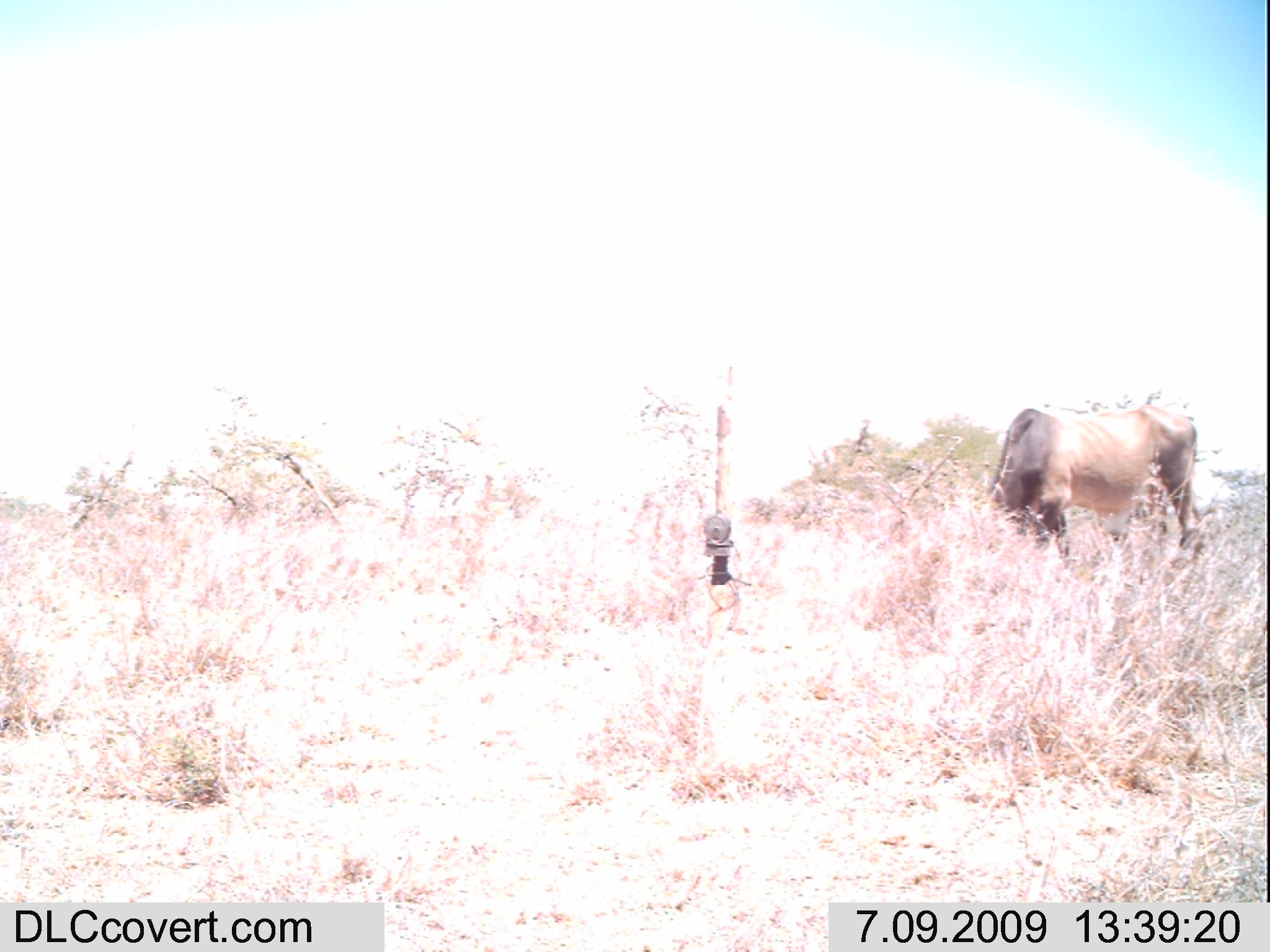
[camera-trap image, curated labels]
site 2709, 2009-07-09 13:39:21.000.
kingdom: Animalia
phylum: Chordata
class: Mammalia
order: Artiodactyla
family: Bovidae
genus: Bos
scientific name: Bos taurus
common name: domestic cattle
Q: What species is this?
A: Bos taurus (domestic cattle).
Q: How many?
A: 1.